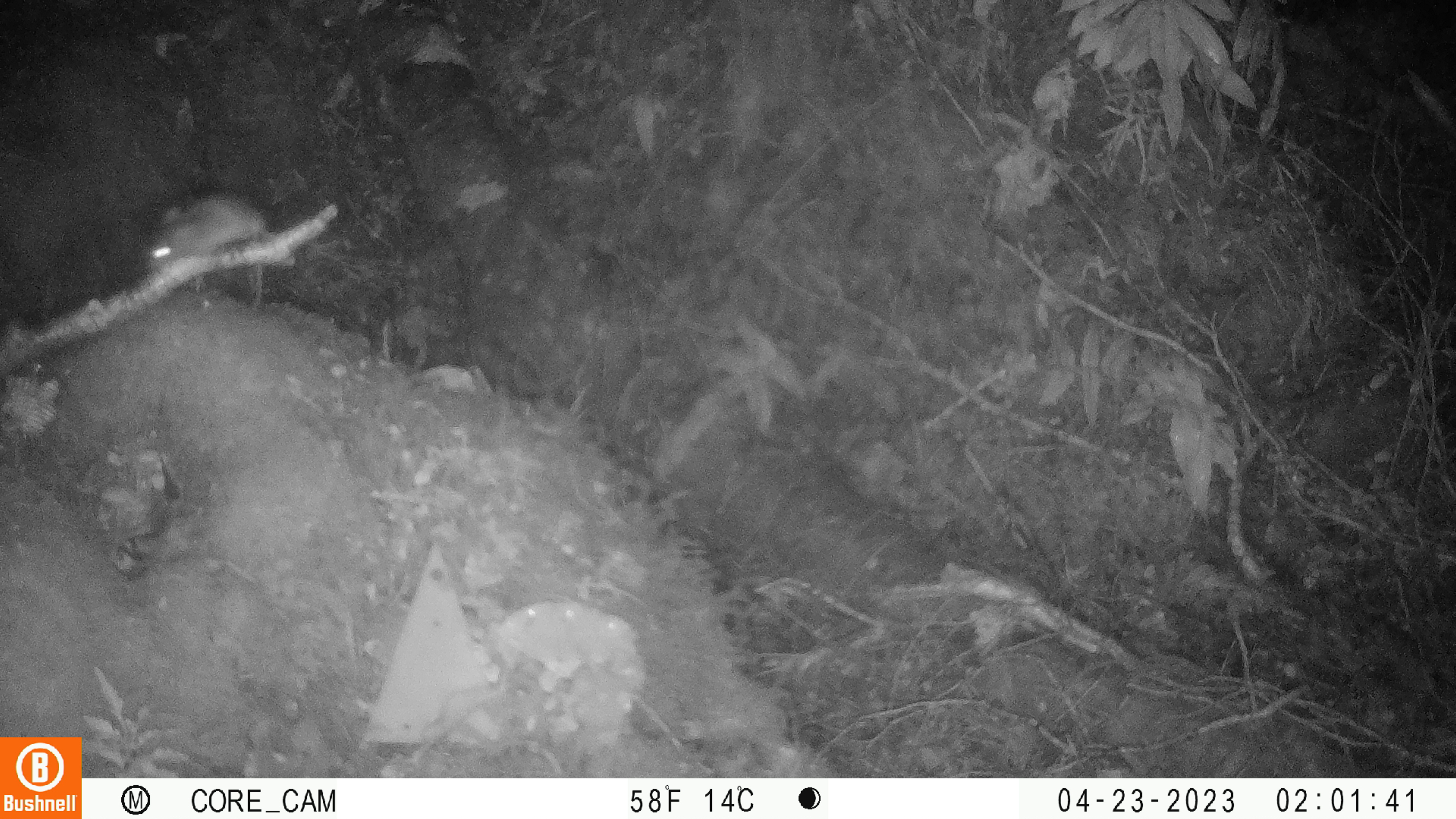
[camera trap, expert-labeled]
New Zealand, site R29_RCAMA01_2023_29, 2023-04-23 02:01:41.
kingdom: Animalia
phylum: Chordata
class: Mammalia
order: Rodentia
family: Muridae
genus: Mus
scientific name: Mus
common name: mouse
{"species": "mouse (Mus)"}